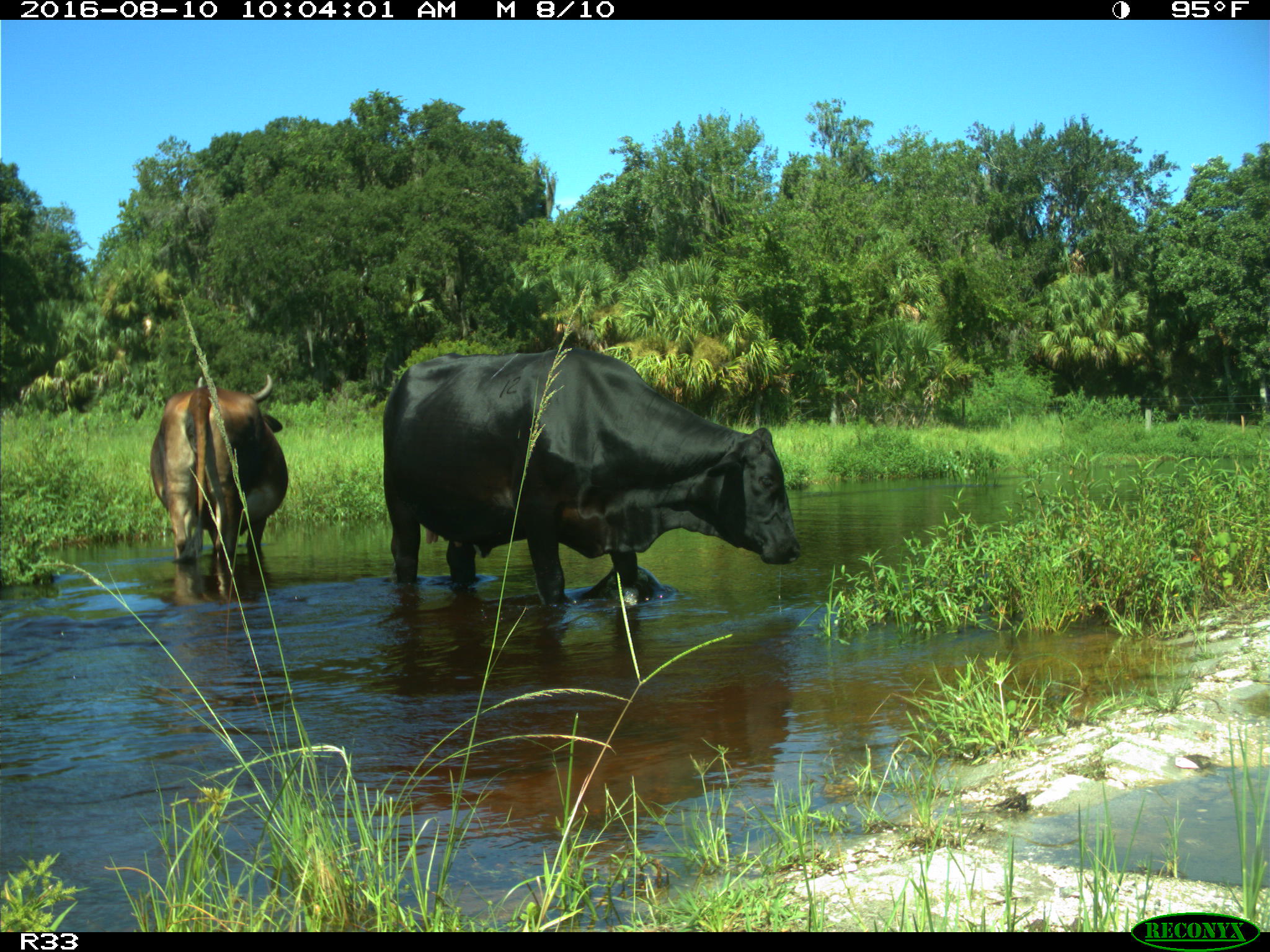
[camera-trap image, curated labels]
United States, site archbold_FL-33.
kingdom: Animalia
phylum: Chordata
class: Mammalia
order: Artiodactyla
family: Bovidae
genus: Bos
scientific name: Bos taurus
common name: domestic cow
Bos taurus (domestic cow).